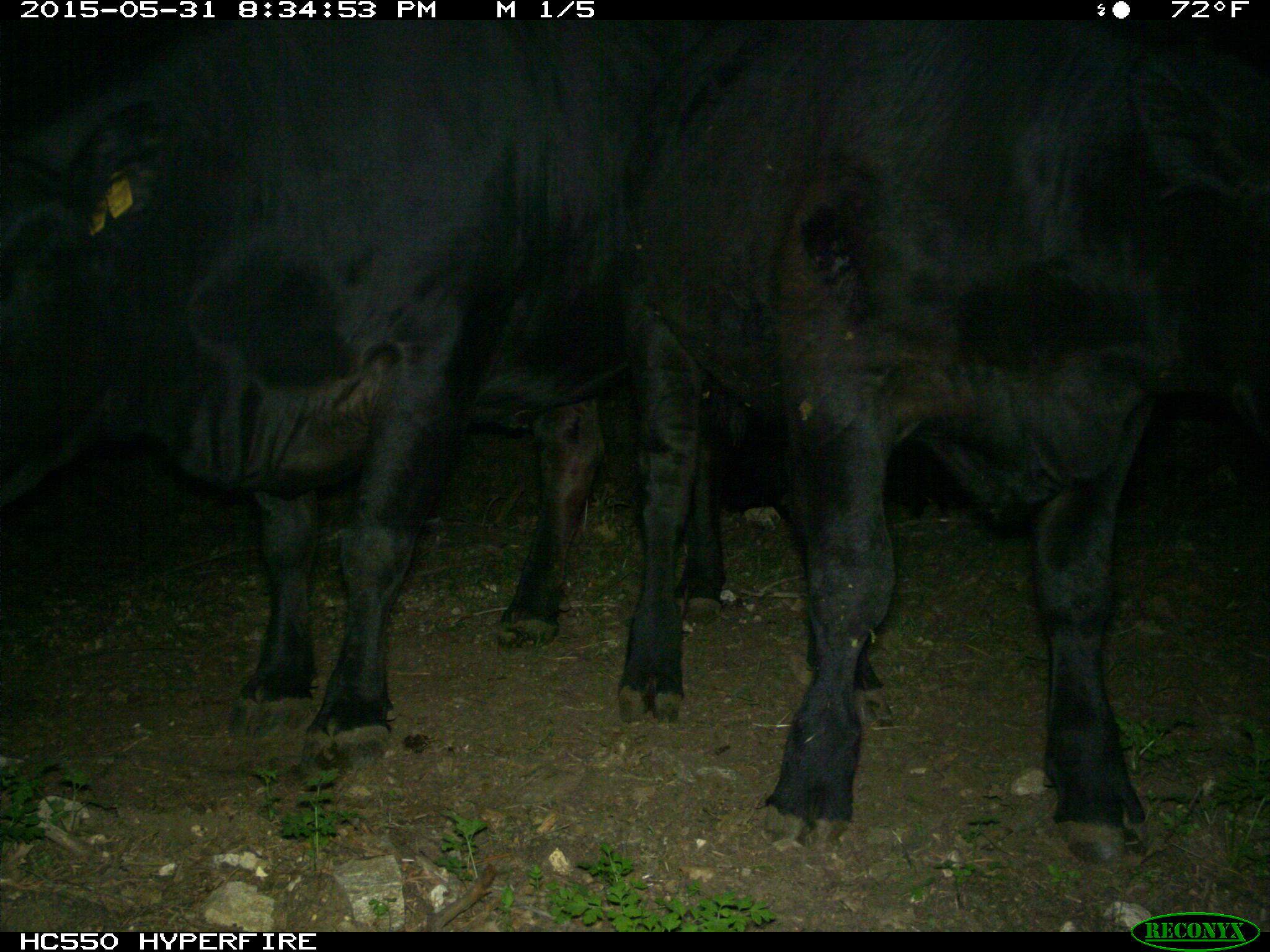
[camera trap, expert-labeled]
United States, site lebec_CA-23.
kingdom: Animalia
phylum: Chordata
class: Mammalia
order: Artiodactyla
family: Bovidae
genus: Bos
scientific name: Bos taurus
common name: domestic cow